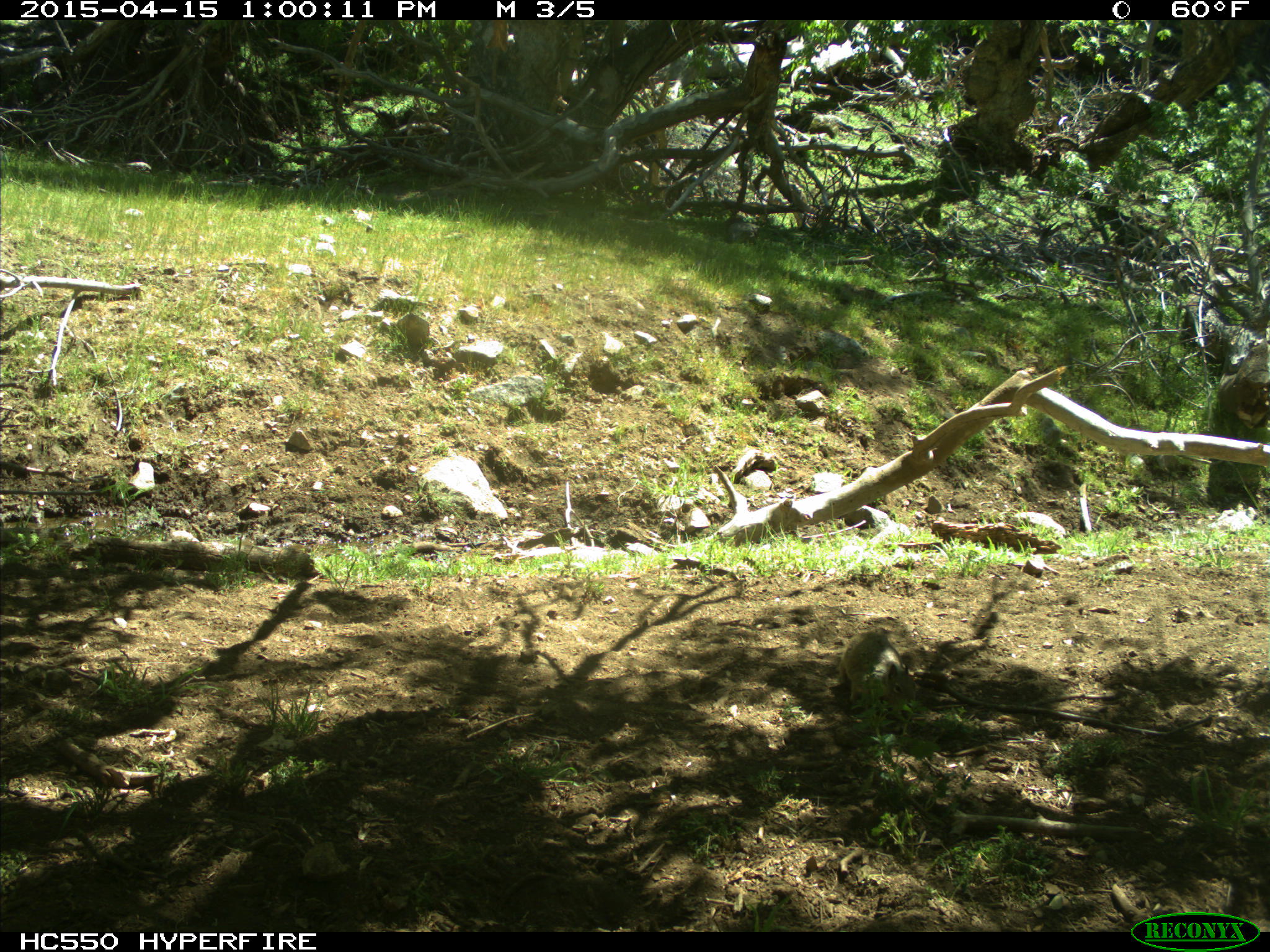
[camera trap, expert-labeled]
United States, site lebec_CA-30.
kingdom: Animalia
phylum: Chordata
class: Mammalia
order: Rodentia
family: Sciuridae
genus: Otospermophilus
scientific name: Otospermophilus beecheyi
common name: california ground squirrel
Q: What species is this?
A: Otospermophilus beecheyi (california ground squirrel).